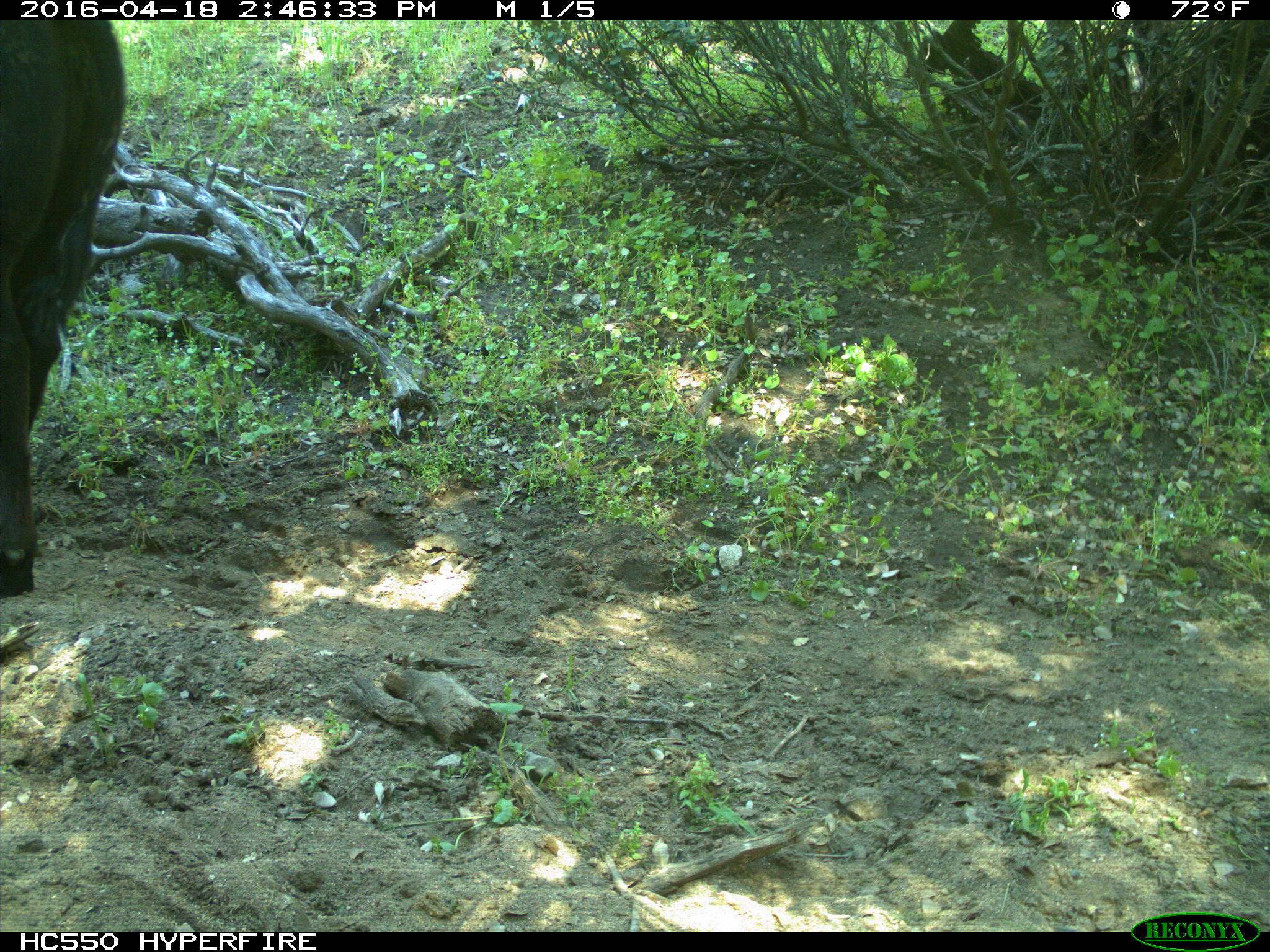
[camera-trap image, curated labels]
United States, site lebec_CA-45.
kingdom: Animalia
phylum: Chordata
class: Mammalia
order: Artiodactyla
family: Bovidae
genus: Bos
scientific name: Bos taurus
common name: domestic cow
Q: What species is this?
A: Bos taurus (domestic cow).